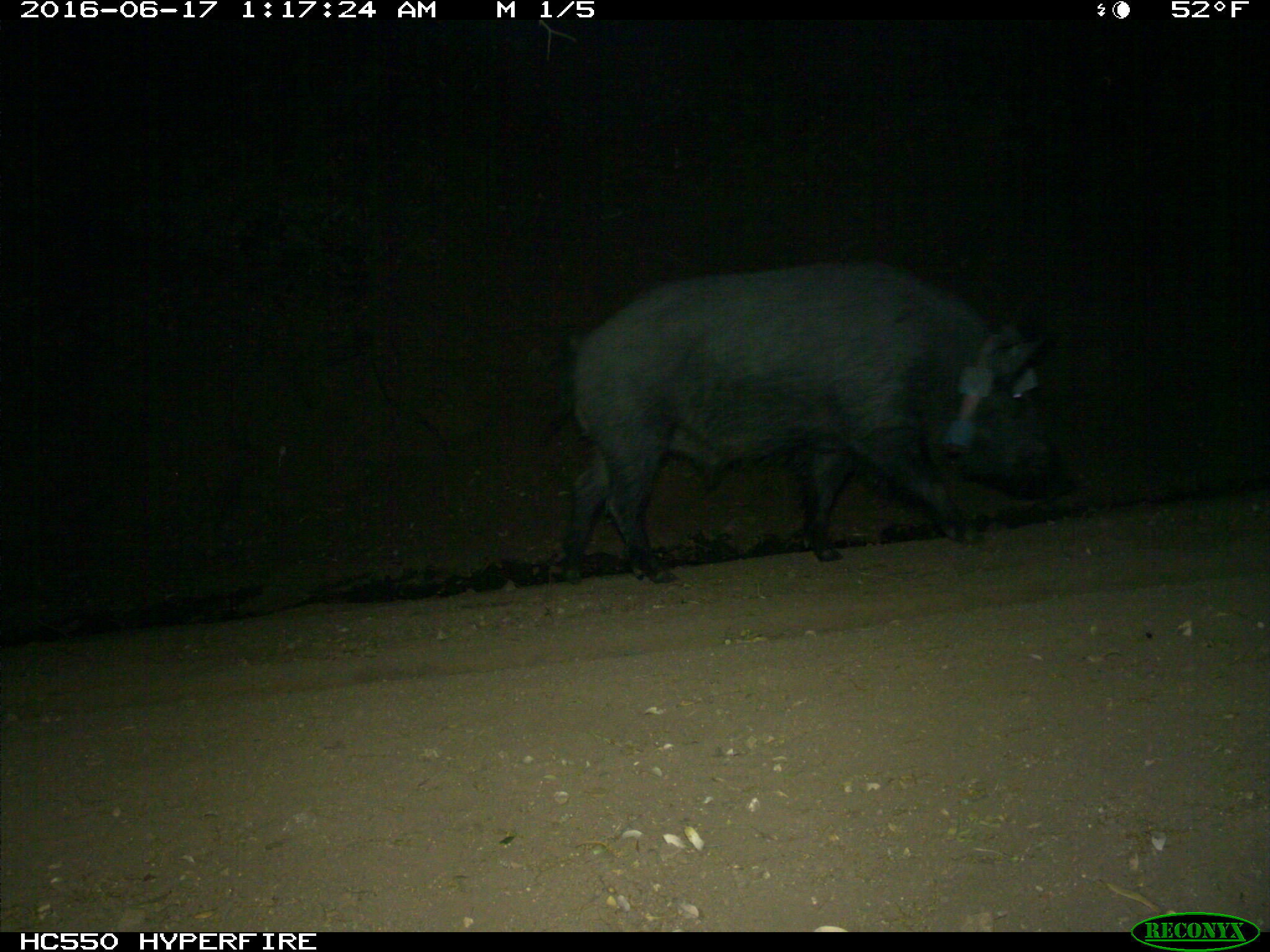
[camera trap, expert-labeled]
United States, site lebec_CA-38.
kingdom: Animalia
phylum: Chordata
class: Mammalia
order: Artiodactyla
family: Suidae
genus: Sus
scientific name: Sus scrofa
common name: wild boar